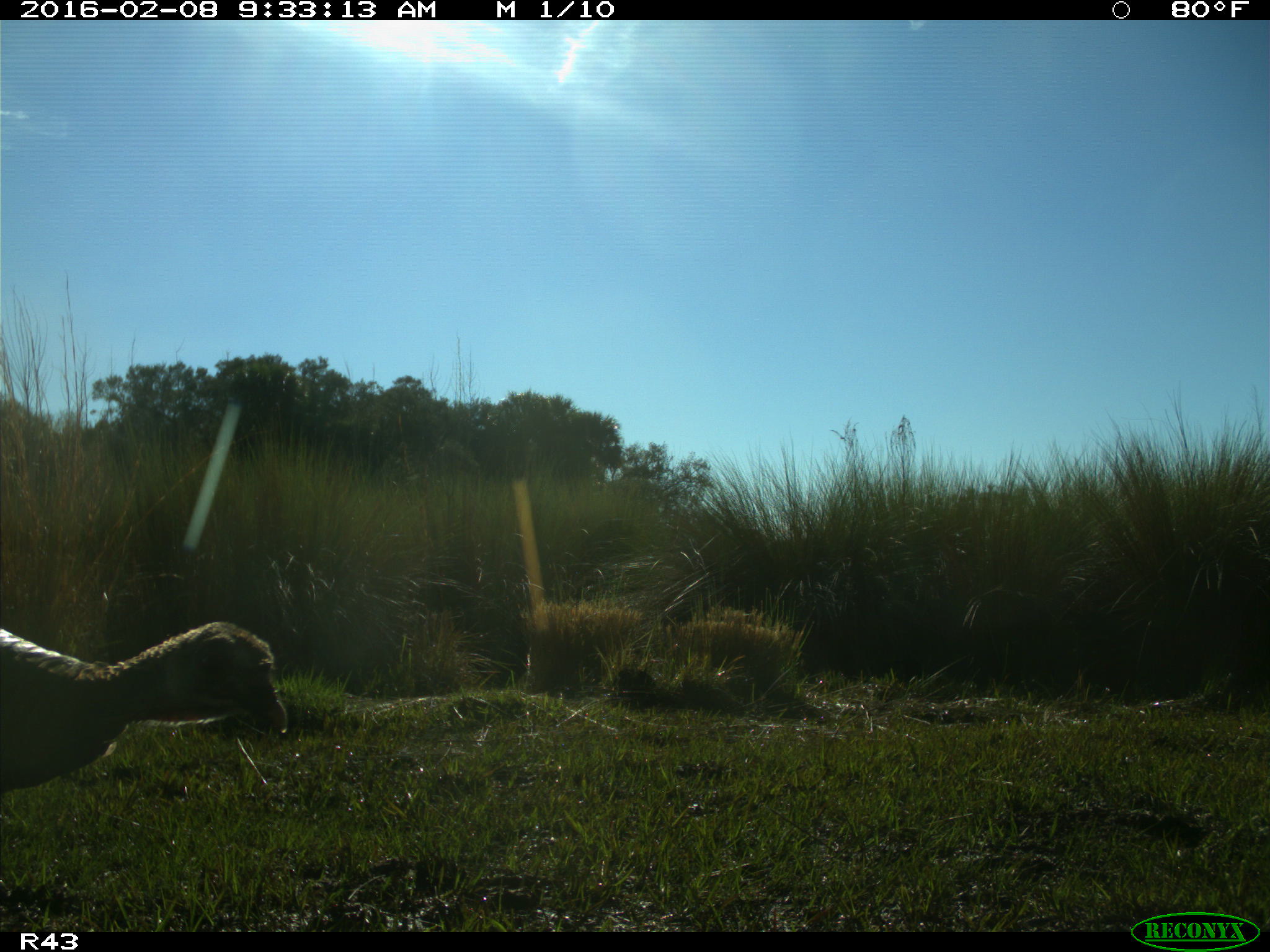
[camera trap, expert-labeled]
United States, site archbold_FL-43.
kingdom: Animalia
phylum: Chordata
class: Aves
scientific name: Aves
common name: birds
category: unidentified bird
Unidentified bird (birds) (Aves).